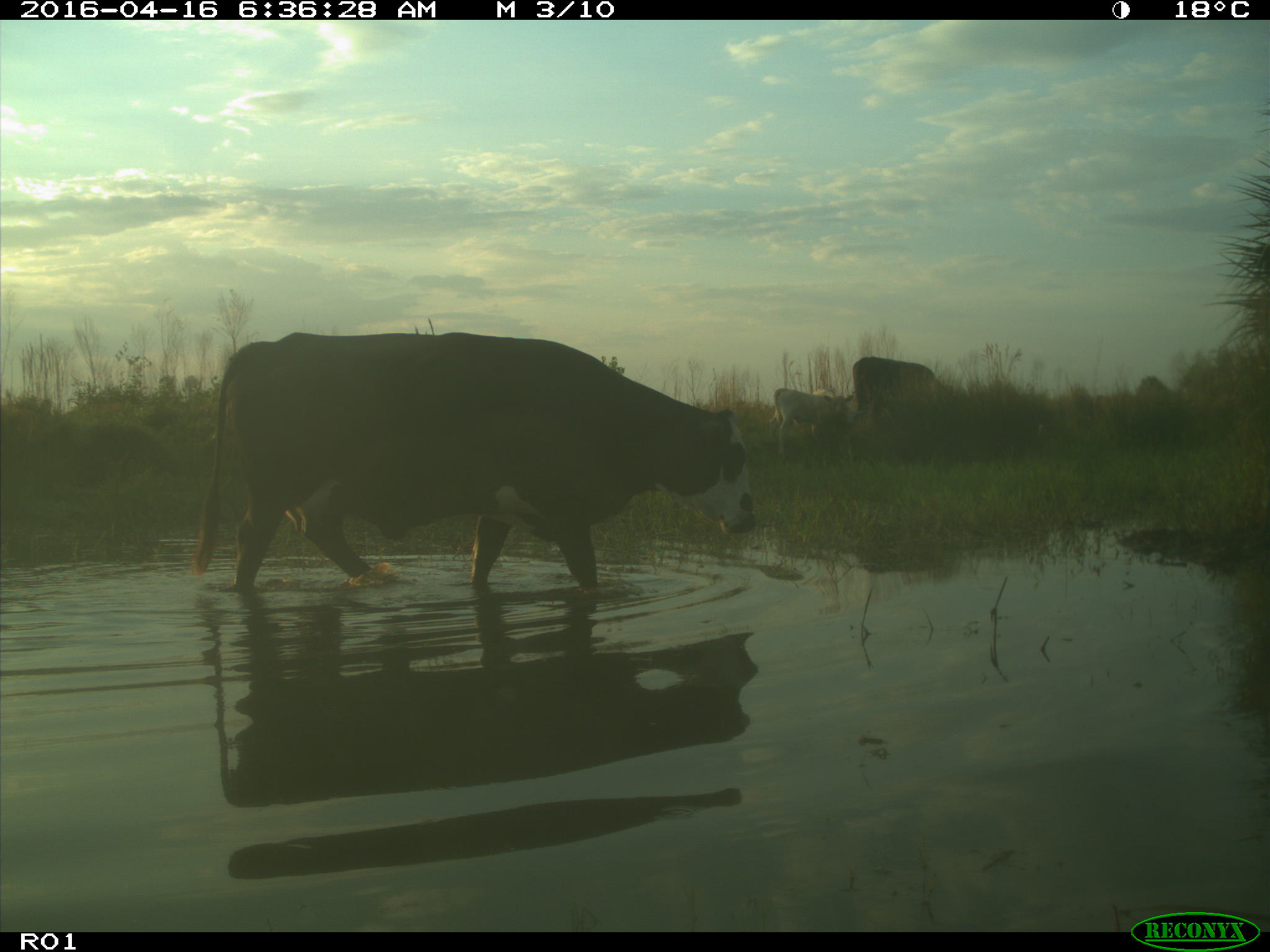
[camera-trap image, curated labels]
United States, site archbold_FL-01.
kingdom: Animalia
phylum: Chordata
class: Mammalia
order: Artiodactyla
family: Bovidae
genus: Bos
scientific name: Bos taurus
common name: domestic cow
Bos taurus (domestic cow).